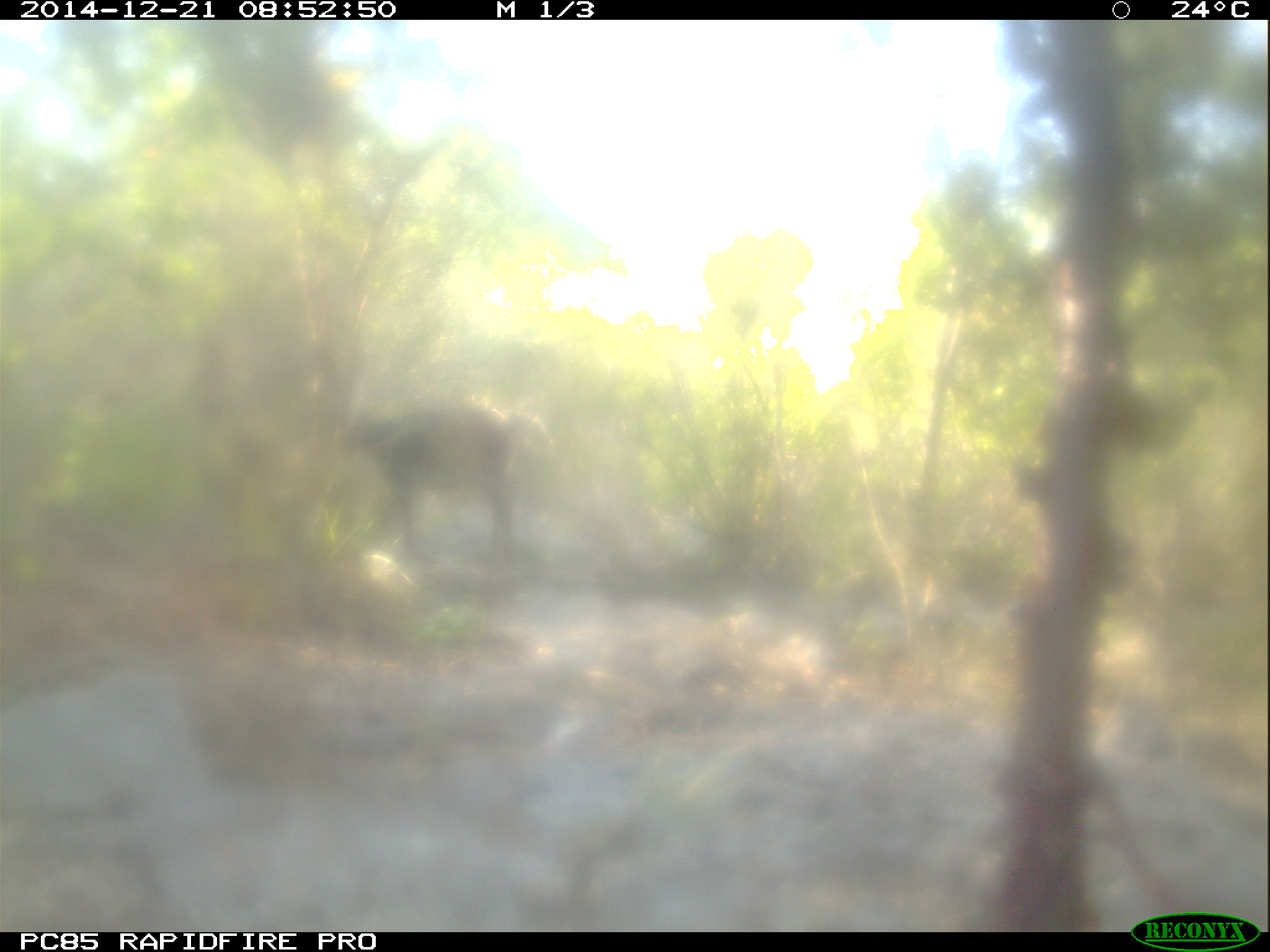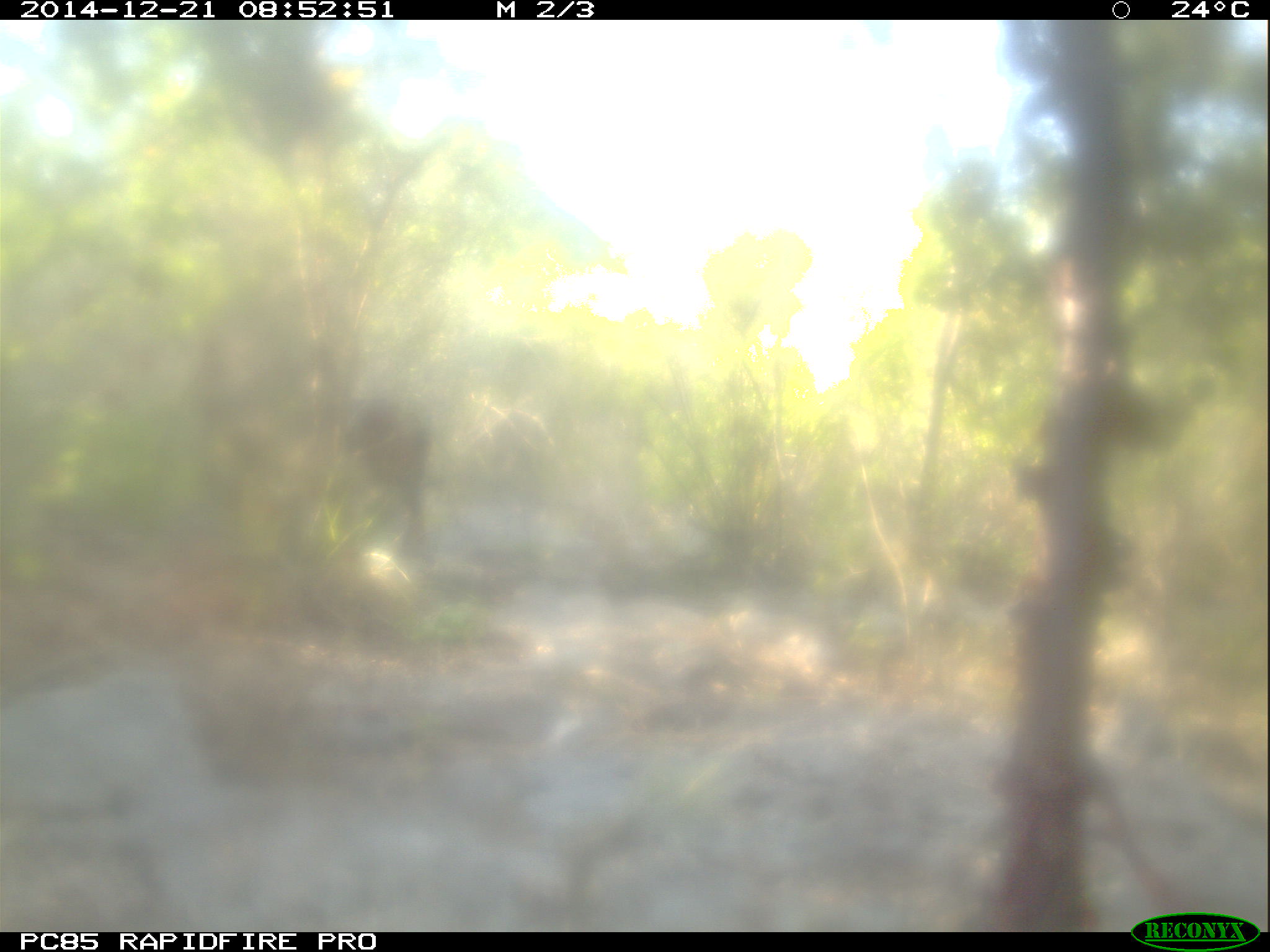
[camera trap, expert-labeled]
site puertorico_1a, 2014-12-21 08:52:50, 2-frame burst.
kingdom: Animalia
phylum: Chordata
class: Mammalia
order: Artiodactyla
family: Bovidae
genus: Capra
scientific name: Capra hircus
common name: goat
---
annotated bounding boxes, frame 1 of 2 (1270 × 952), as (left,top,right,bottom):
goat: (348,397,530,562)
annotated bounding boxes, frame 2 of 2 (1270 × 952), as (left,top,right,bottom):
goat: (337,391,435,571)